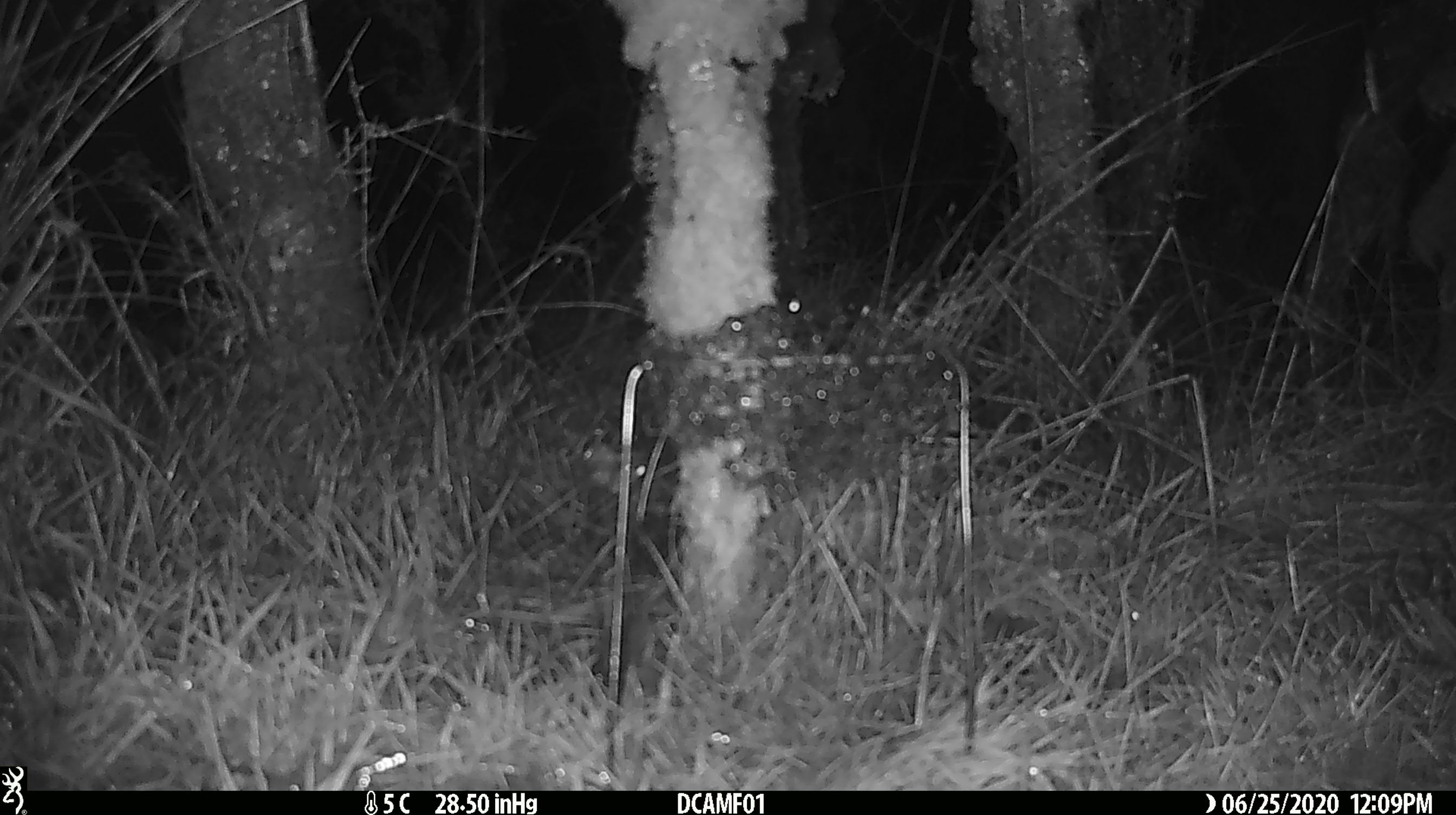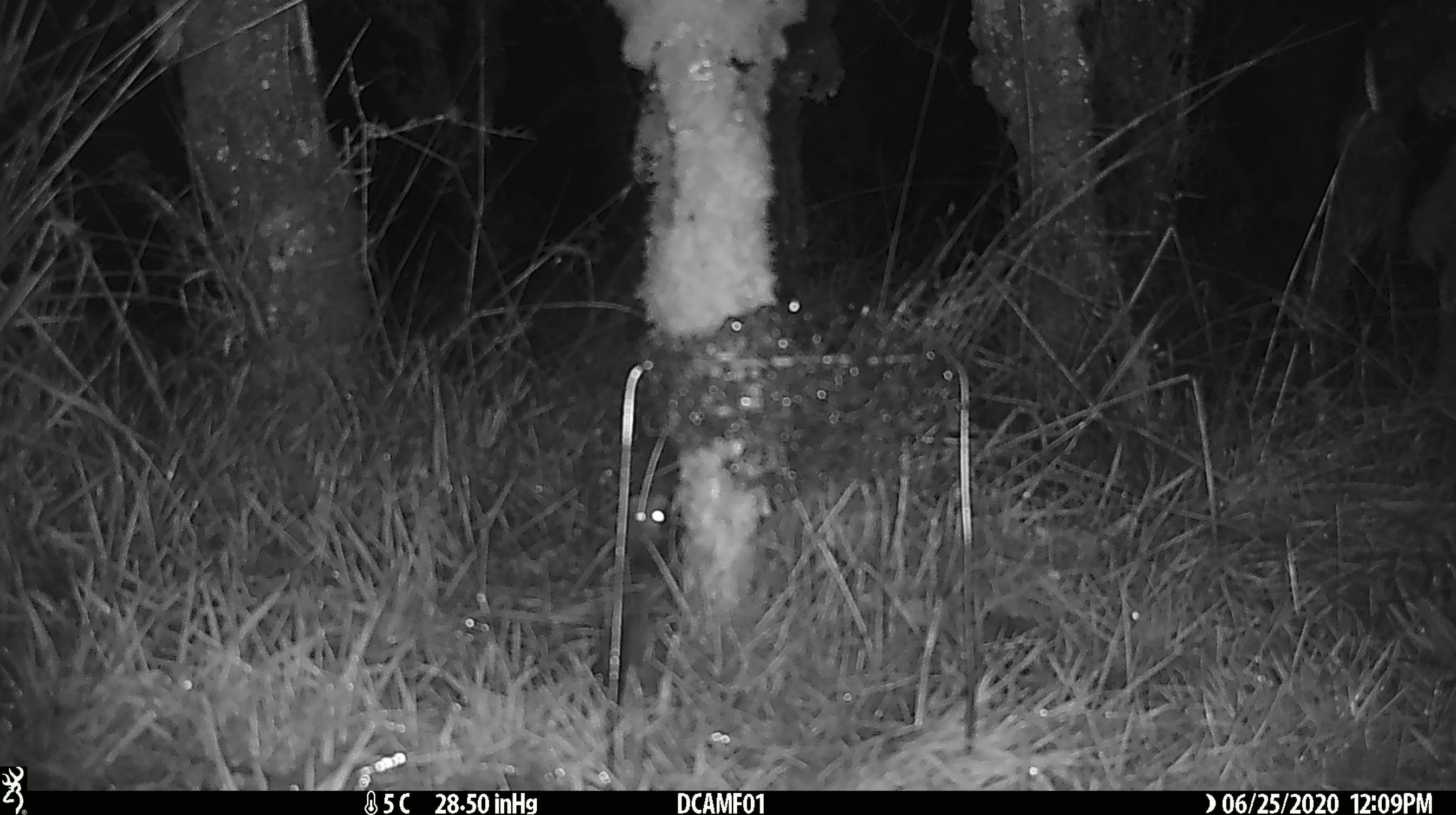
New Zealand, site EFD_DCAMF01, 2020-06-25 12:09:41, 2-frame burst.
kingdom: Animalia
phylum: Chordata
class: Mammalia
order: Carnivora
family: Mustelidae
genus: Mustela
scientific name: Mustela nivalis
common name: least weasel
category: weasel